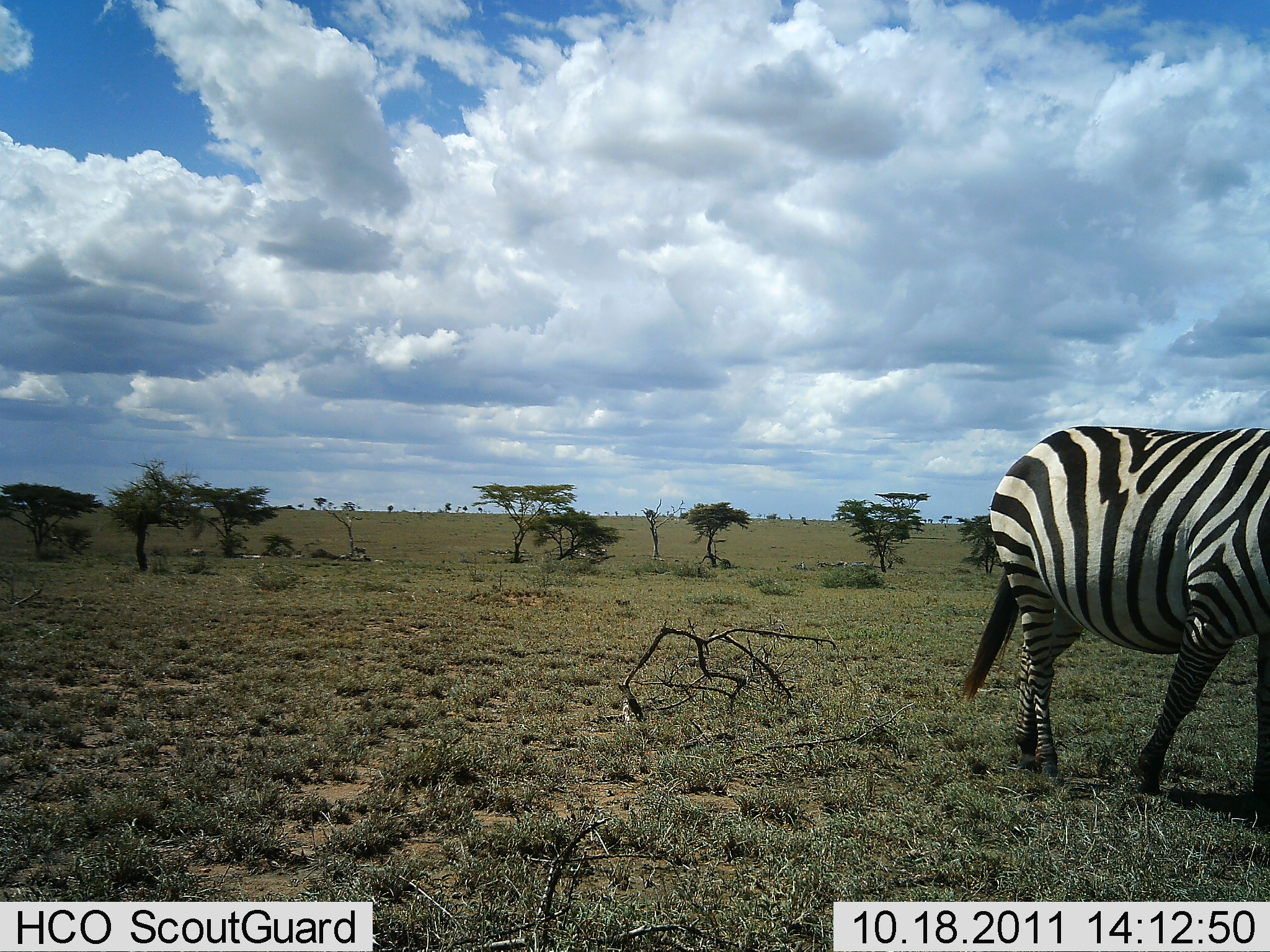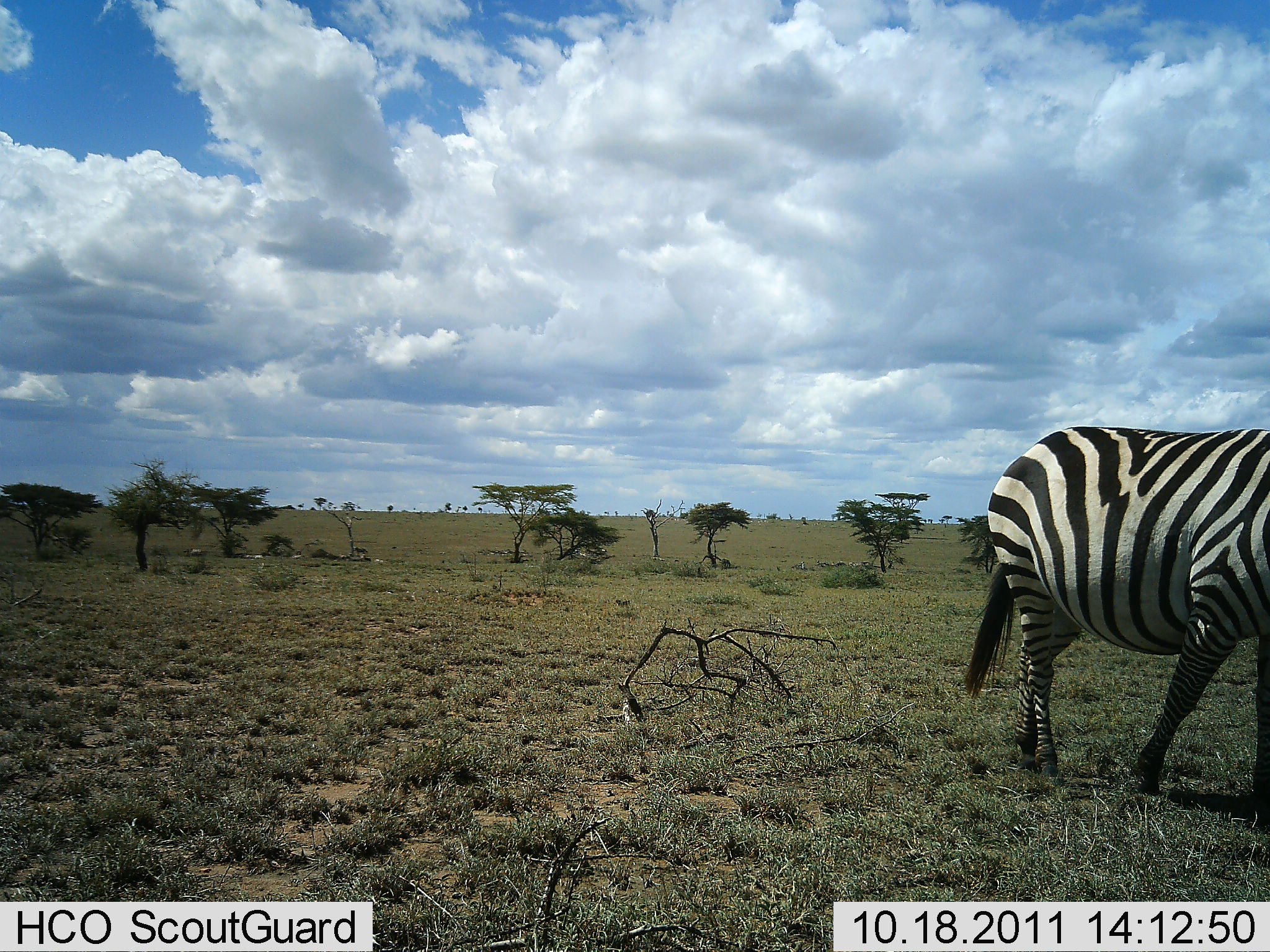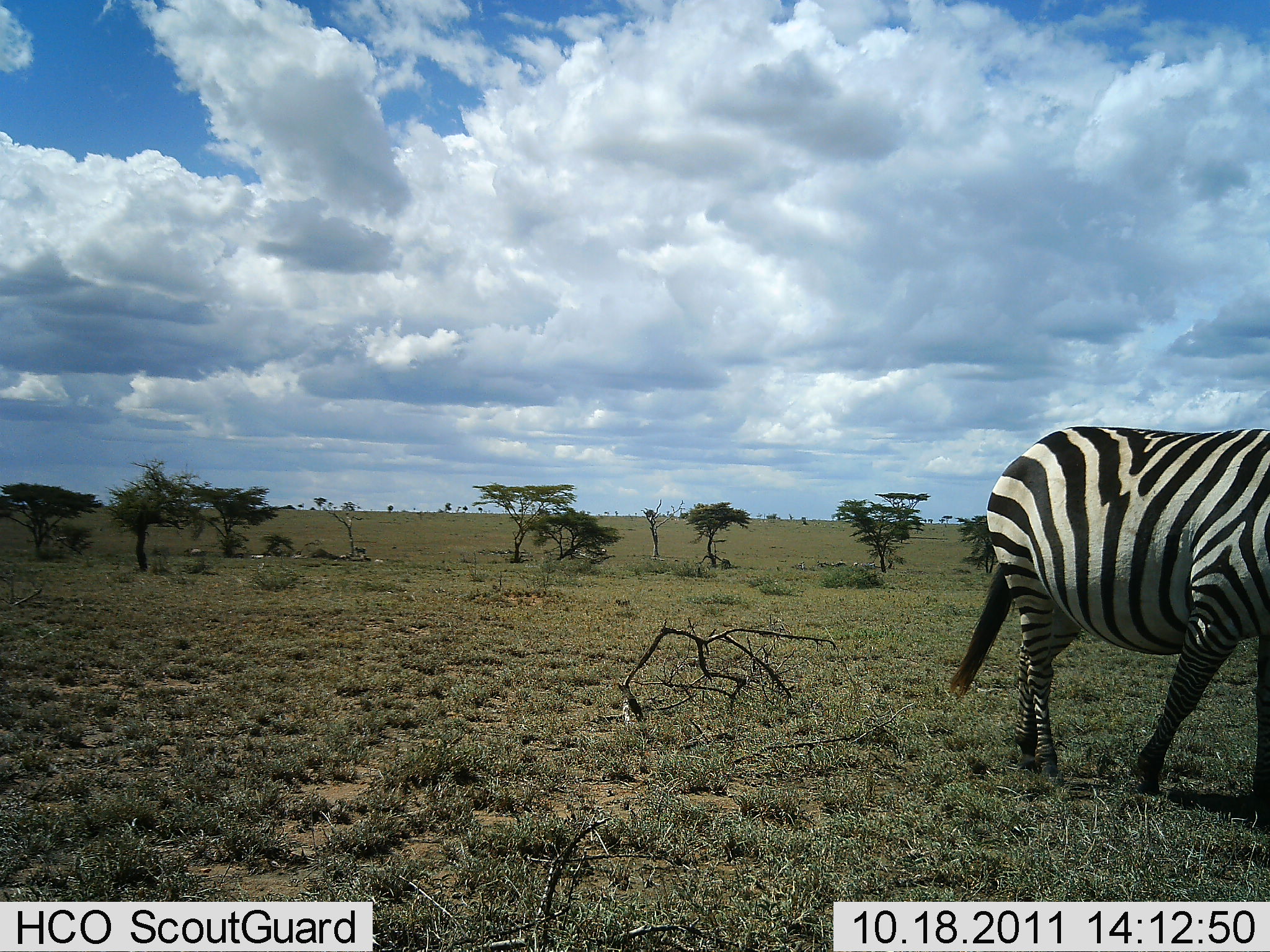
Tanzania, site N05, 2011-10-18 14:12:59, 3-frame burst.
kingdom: Animalia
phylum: Chordata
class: Mammalia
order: Perissodactyla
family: Equidae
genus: Equus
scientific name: Equus quagga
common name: plains zebra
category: zebra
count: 1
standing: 77%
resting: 8%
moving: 31%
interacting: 0%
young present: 8%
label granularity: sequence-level